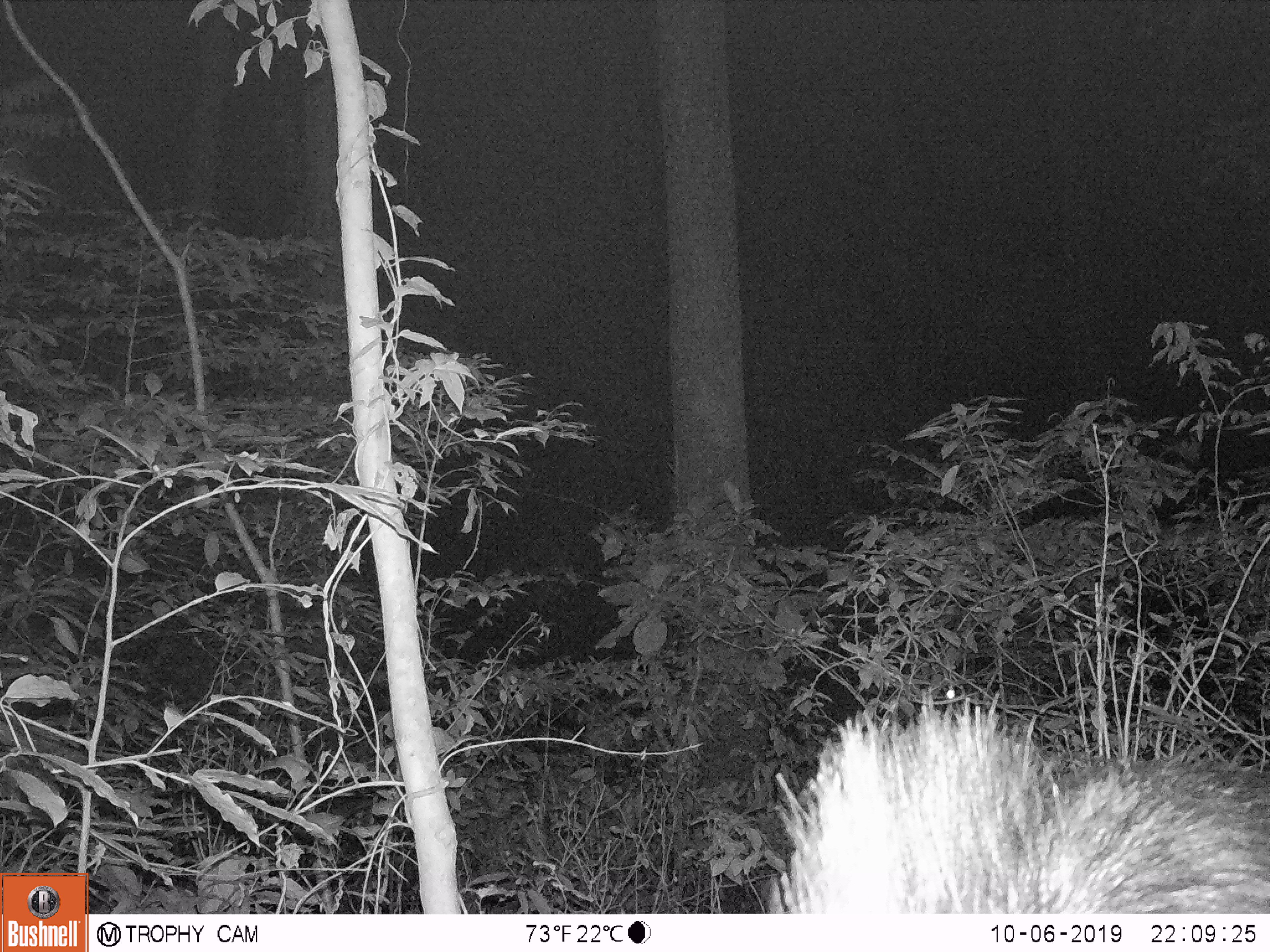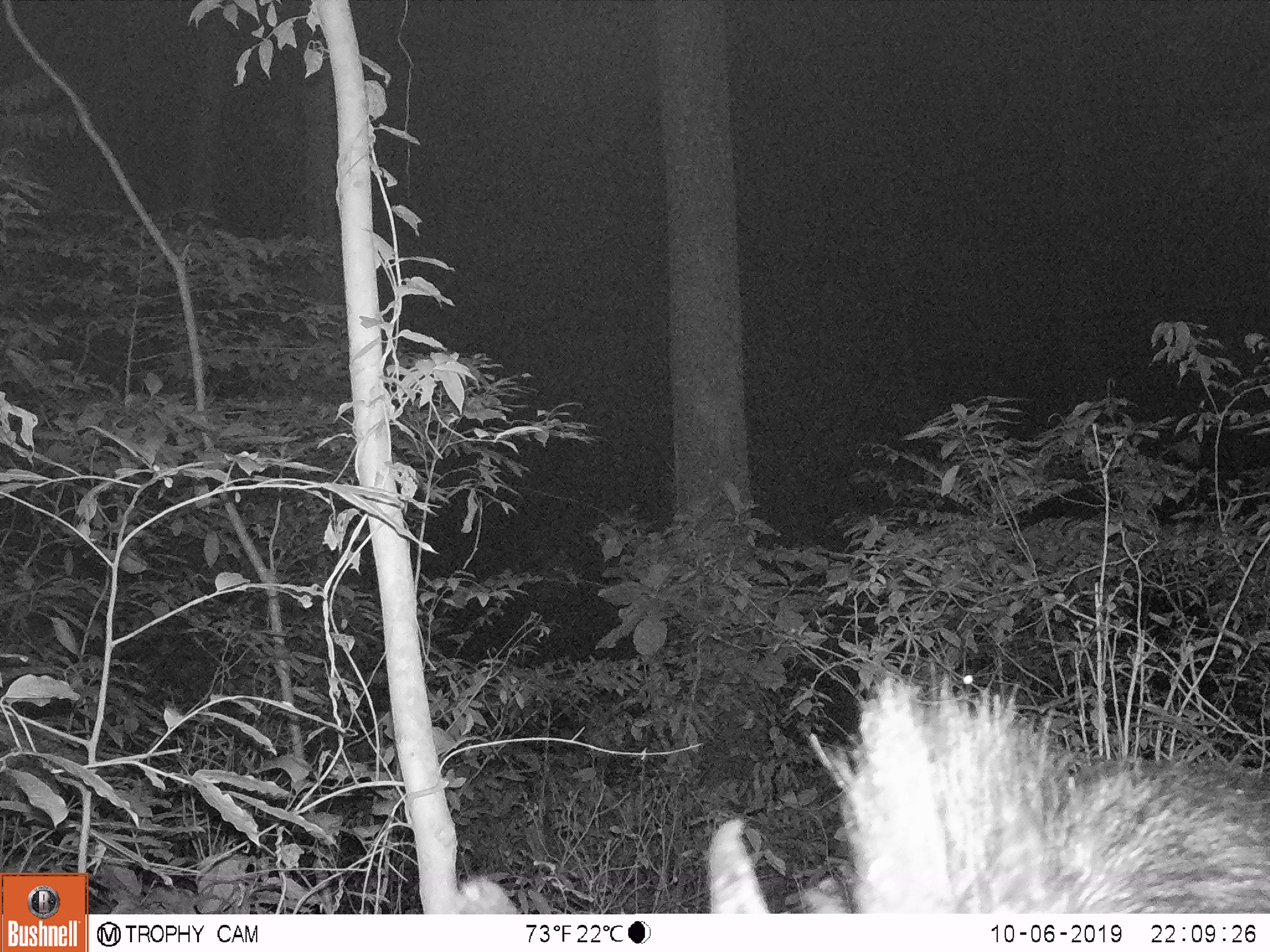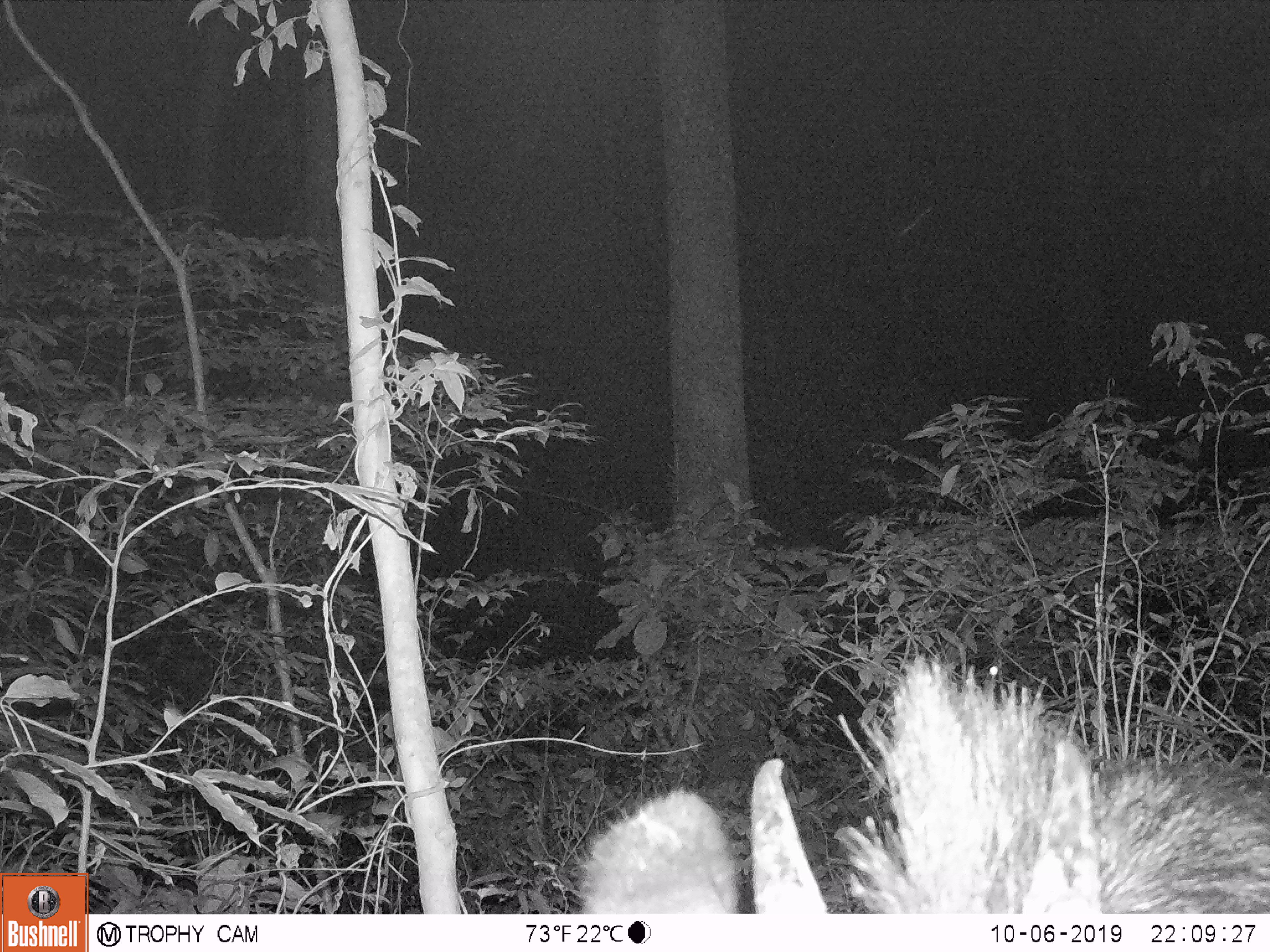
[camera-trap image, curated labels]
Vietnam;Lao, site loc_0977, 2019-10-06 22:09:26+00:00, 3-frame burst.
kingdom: Animalia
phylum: Chordata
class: Mammalia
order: Artiodactyla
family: Bovidae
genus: Capricornis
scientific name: Capricornis sumatraensis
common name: chinese serow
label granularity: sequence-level